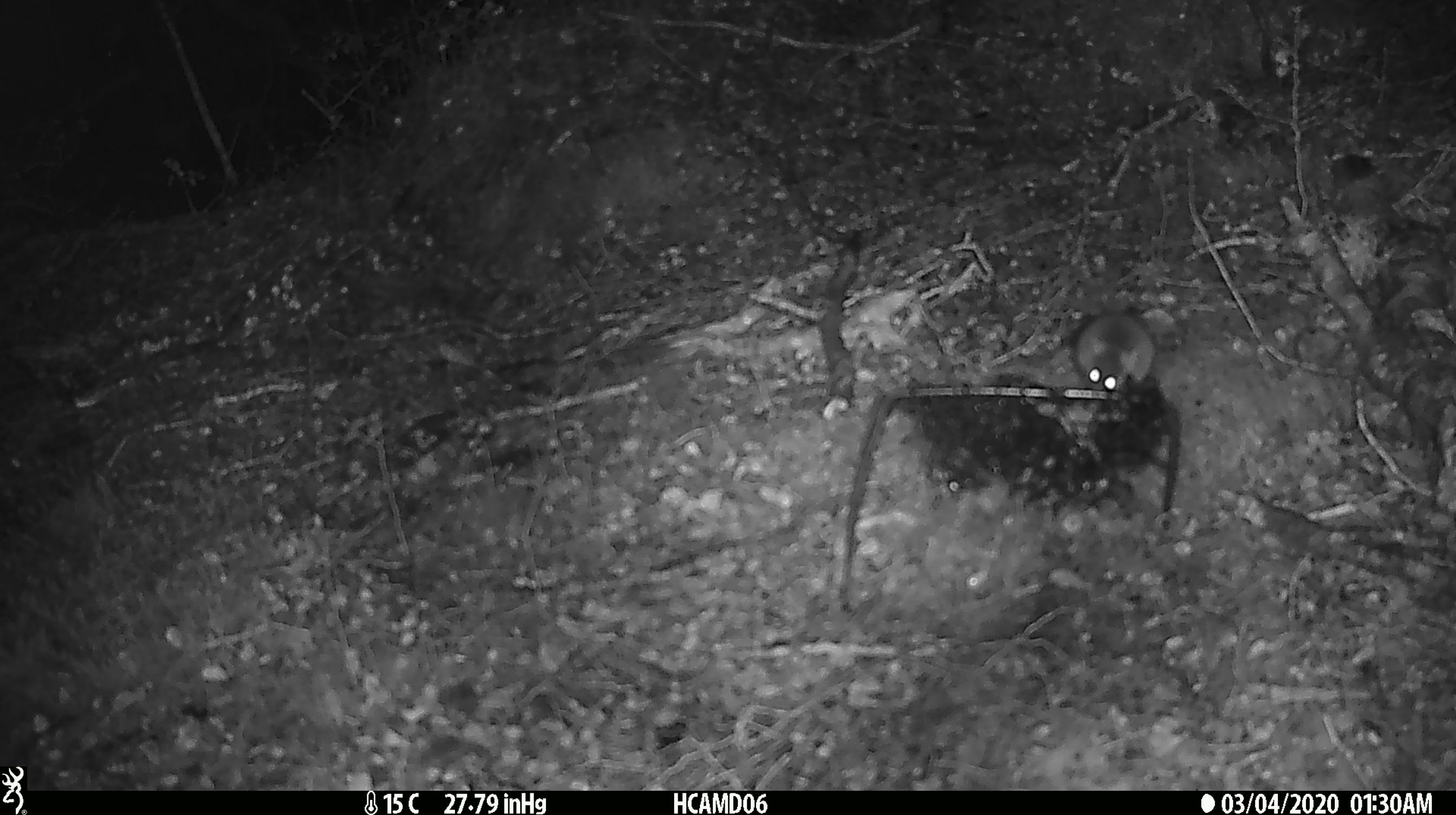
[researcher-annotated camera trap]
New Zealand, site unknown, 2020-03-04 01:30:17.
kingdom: Animalia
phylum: Chordata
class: Mammalia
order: Rodentia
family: Muridae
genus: Mus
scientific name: Mus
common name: mouse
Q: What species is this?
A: Mouse (Mus).